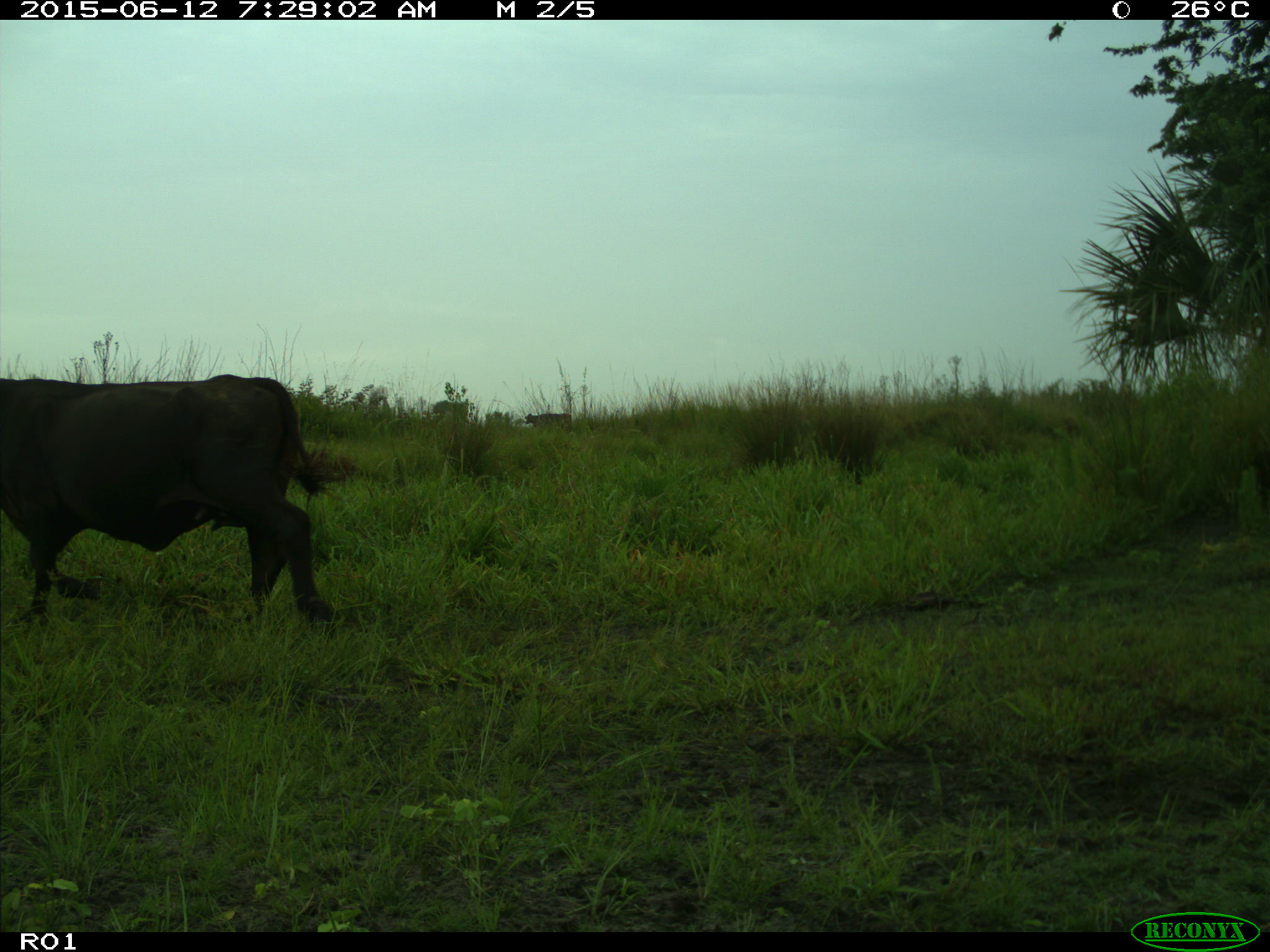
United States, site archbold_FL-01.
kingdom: Animalia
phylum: Chordata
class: Mammalia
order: Artiodactyla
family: Bovidae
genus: Bos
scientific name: Bos taurus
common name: domestic cow